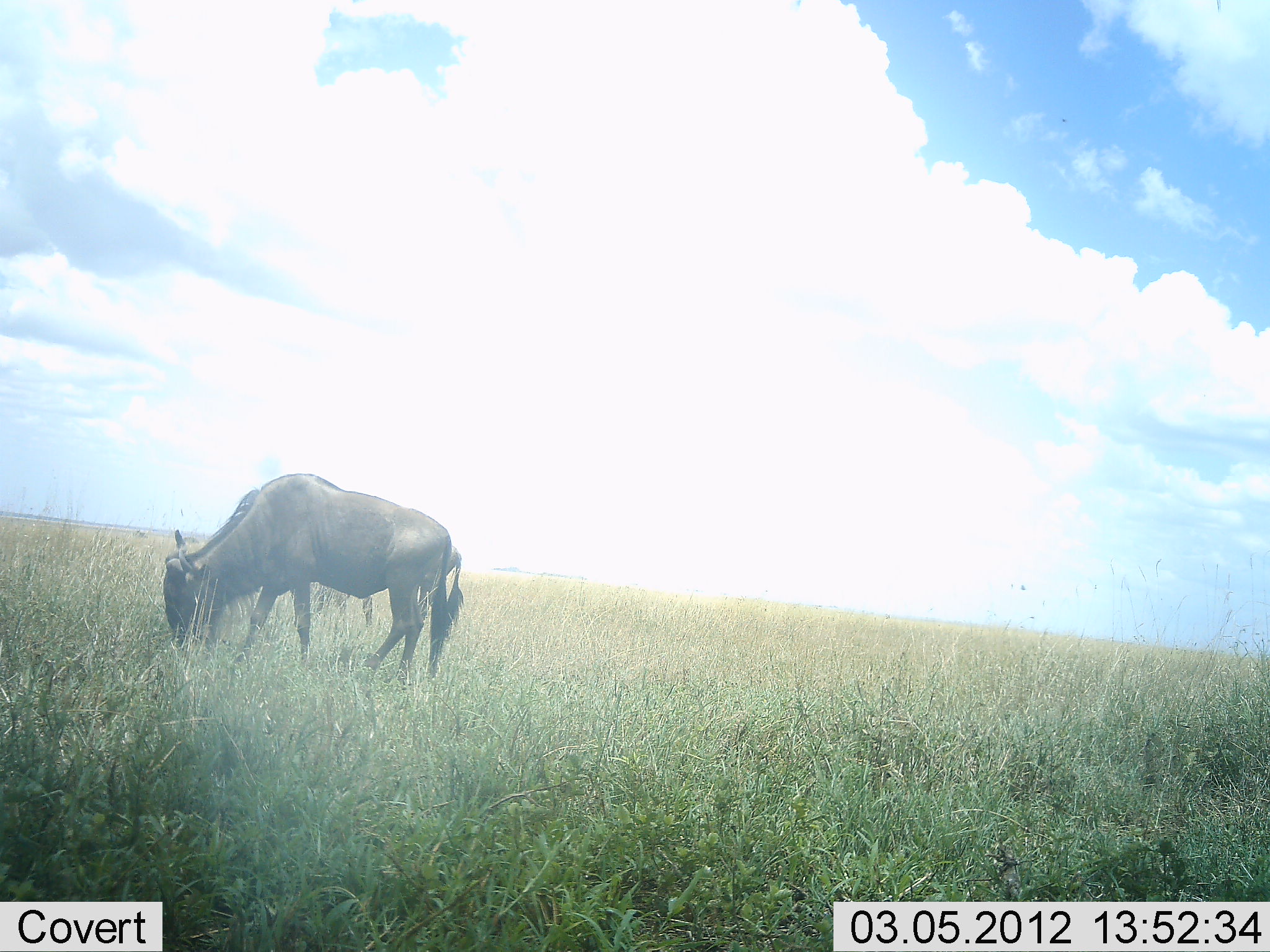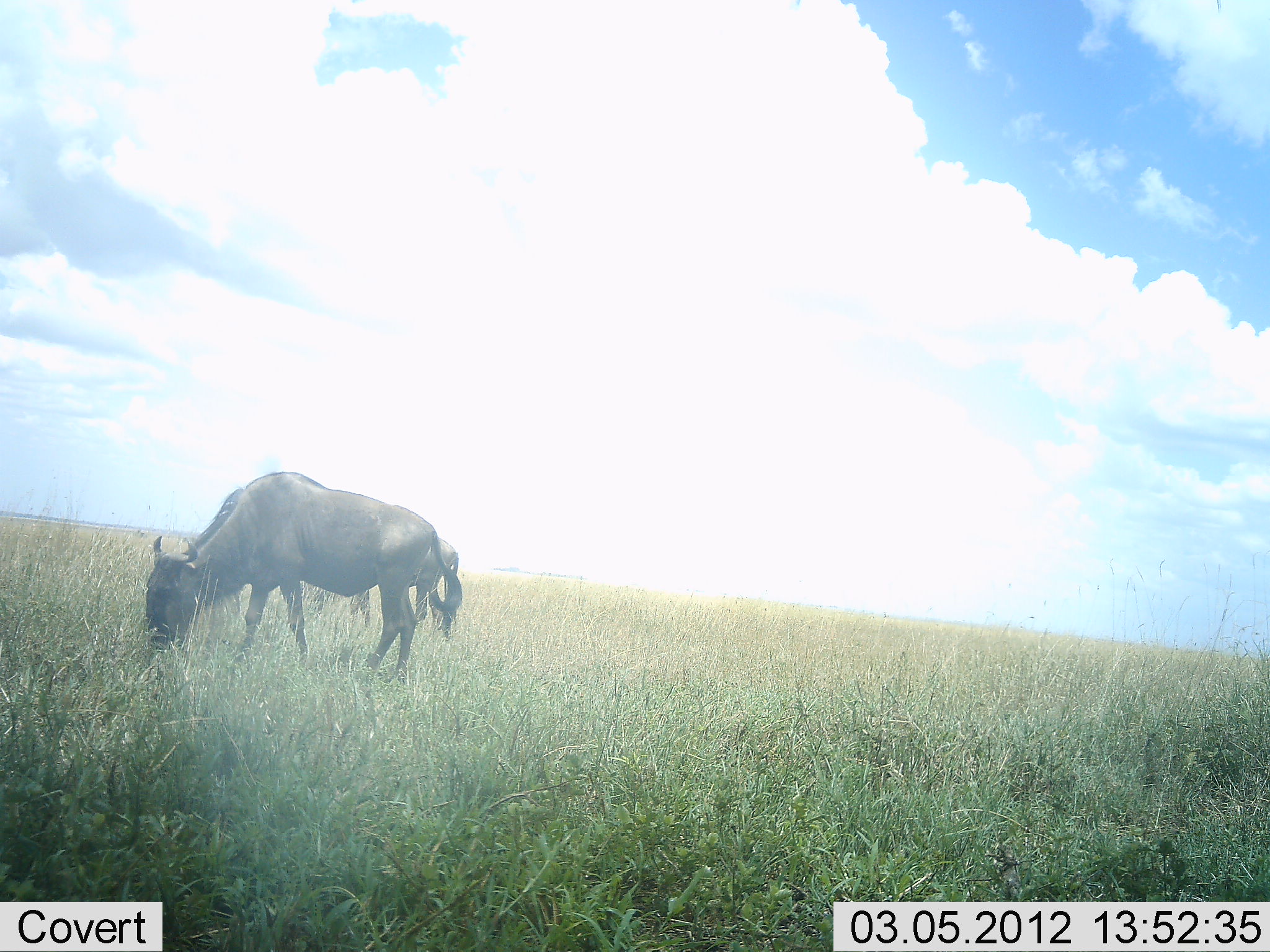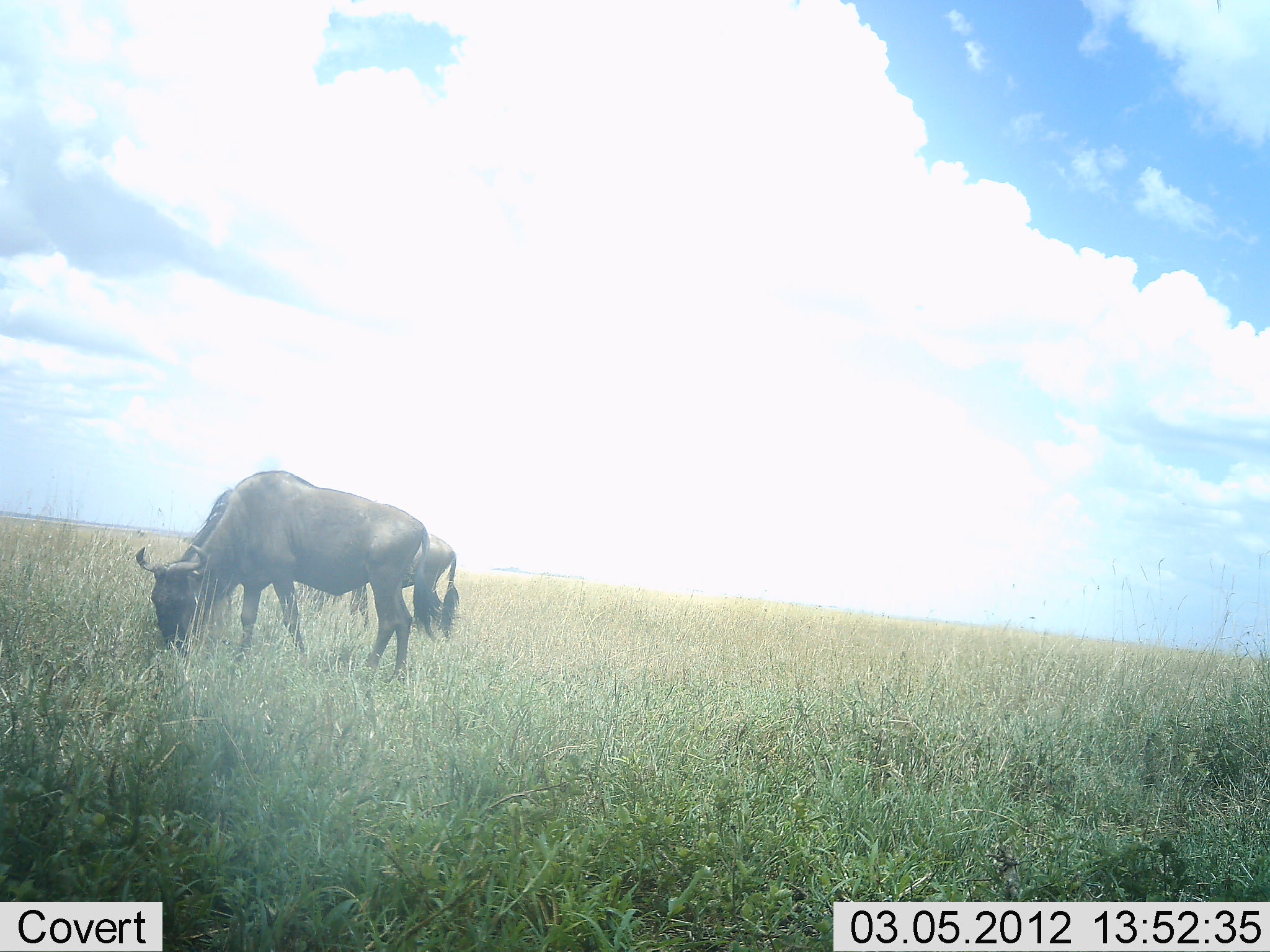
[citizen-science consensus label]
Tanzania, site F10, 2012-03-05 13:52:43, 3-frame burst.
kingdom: Animalia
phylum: Chordata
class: Mammalia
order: Artiodactyla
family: Bovidae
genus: Connochaetes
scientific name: Connochaetes taurinus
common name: blue wildebeest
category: wildebeest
Wildebeest (blue wildebeest) (Connochaetes taurinus), count 2. Behavior (volunteer vote fractions): standing 25%, resting 0%, moving 5%, interacting 0%. Young present (vote fraction): 0%. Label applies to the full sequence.